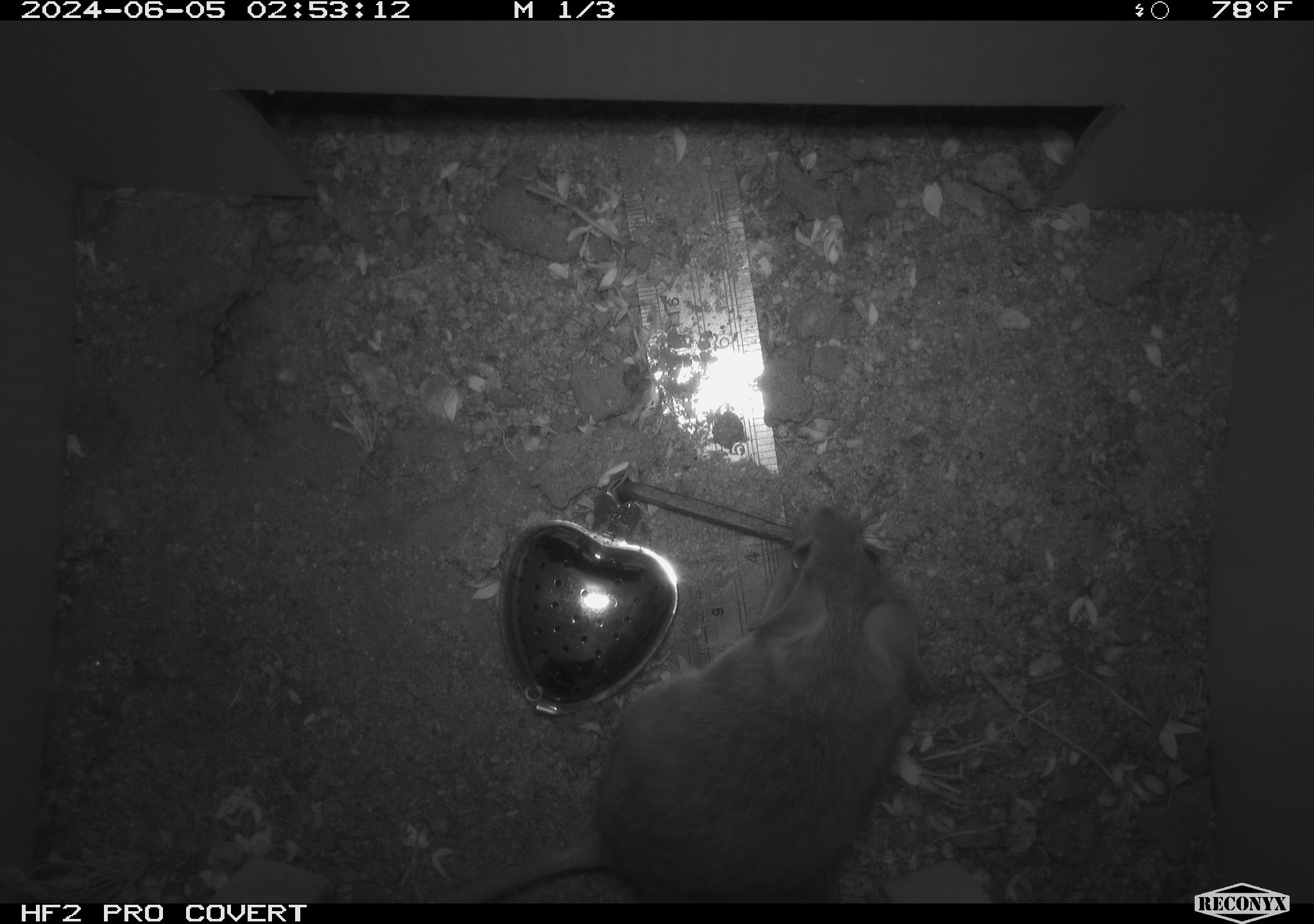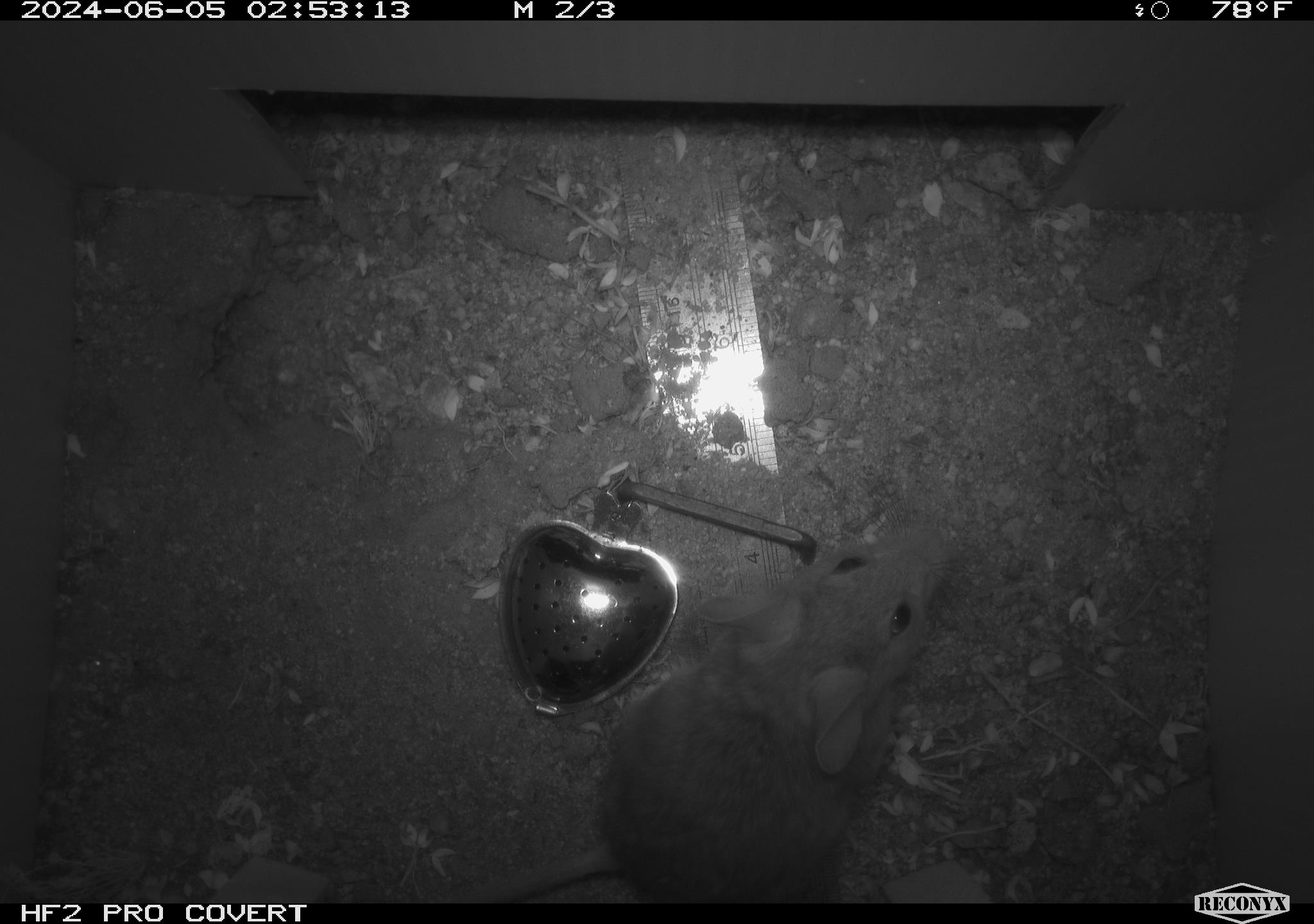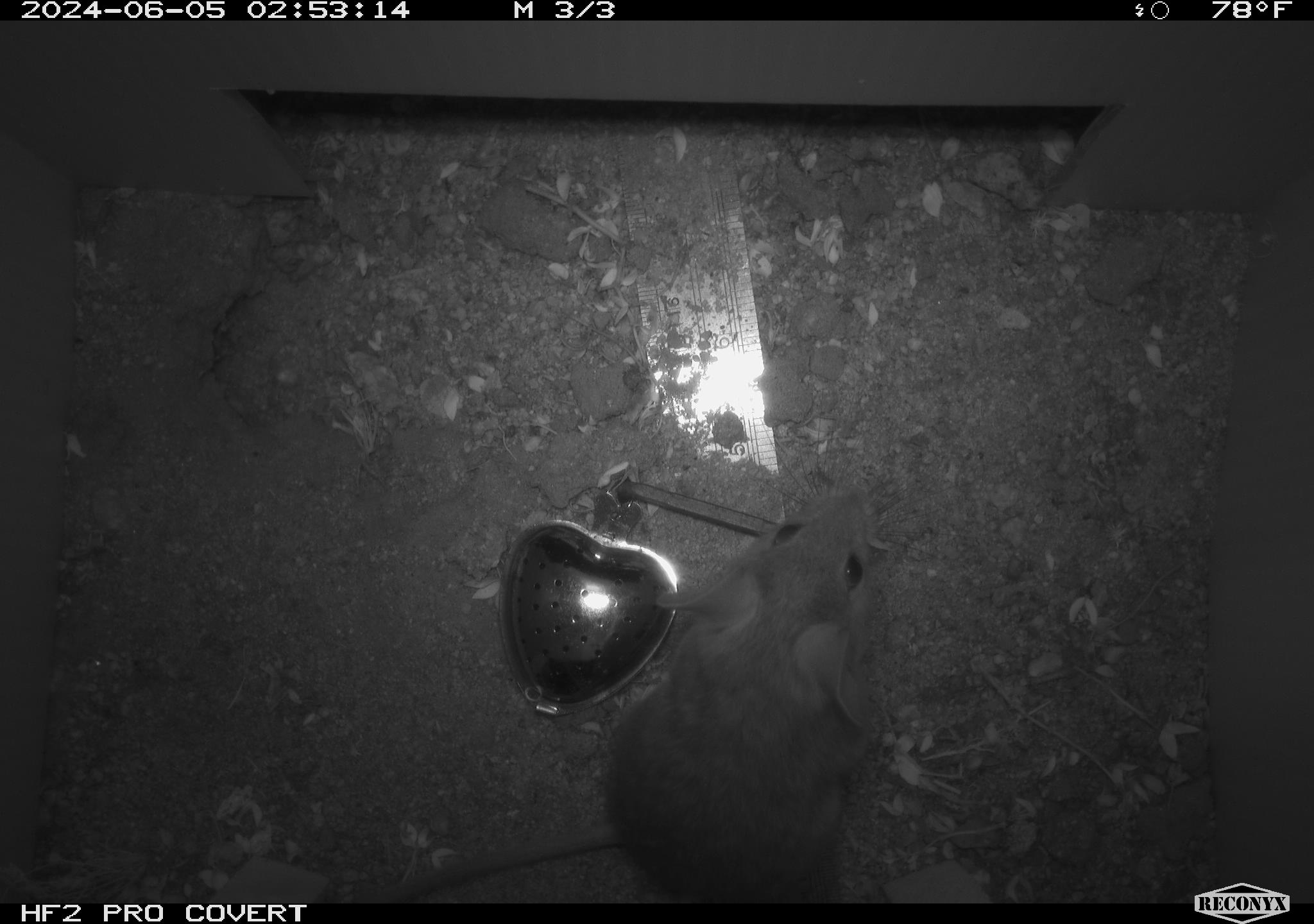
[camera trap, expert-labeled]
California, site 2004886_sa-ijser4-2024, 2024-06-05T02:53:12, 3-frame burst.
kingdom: Animalia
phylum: Chordata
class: Mammalia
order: Rodentia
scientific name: Rodentia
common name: woodrat or rat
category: woodrat or rat species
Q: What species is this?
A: Woodrat or rat species (woodrat or rat) (Rodentia).